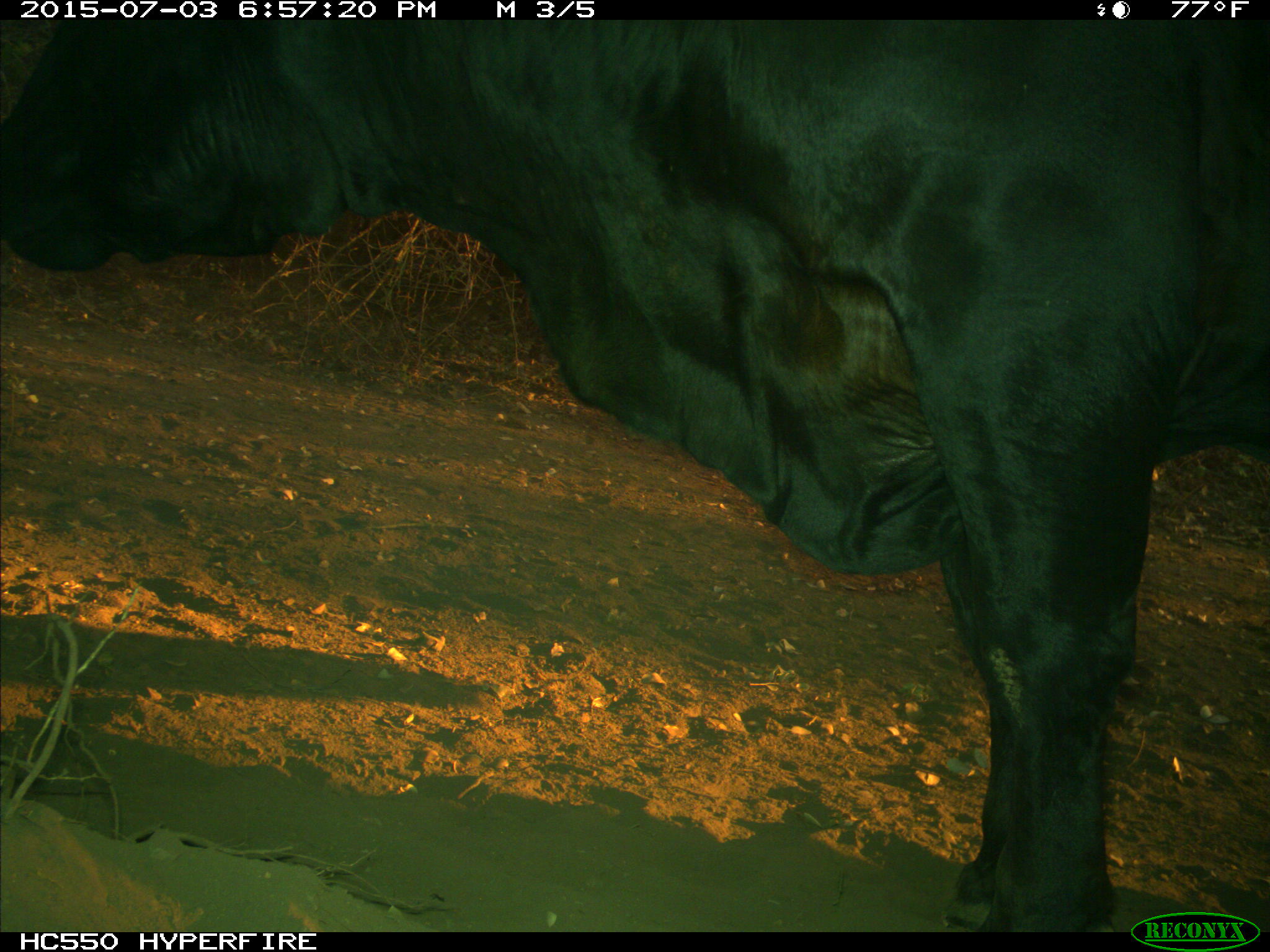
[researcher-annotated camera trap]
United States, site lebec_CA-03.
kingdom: Animalia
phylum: Chordata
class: Mammalia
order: Artiodactyla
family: Bovidae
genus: Bos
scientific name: Bos taurus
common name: domestic cow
Bos taurus (domestic cow).